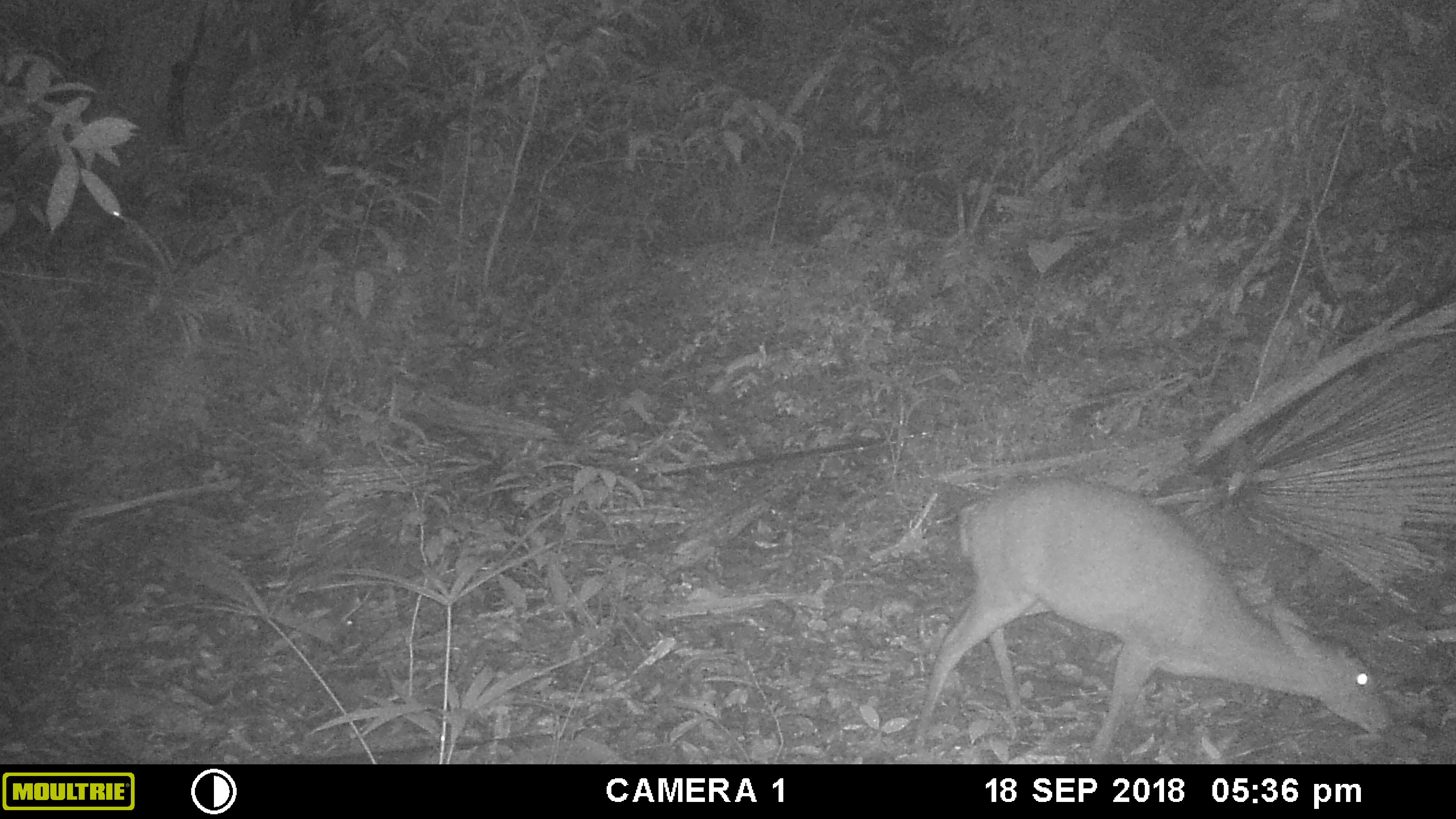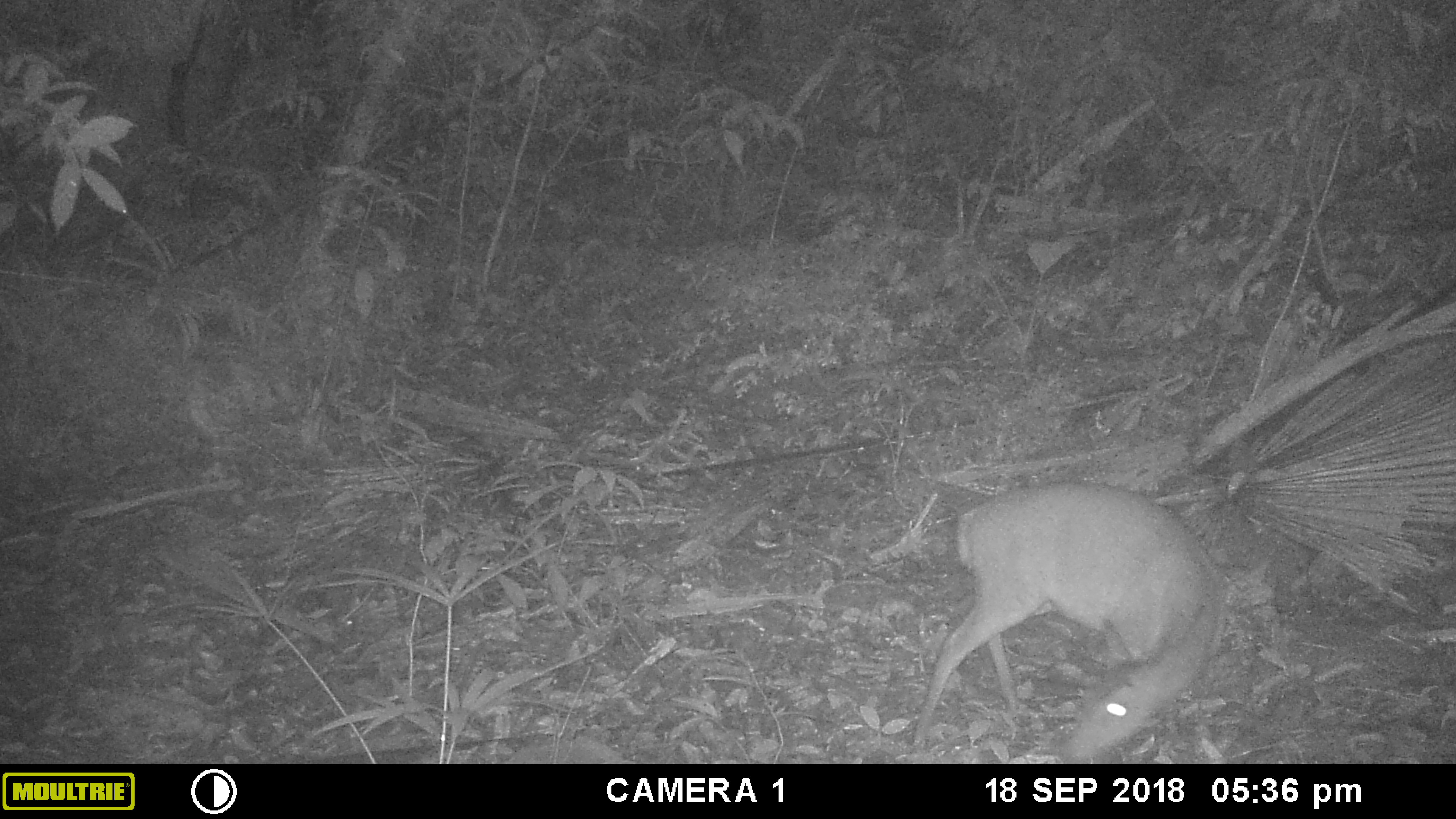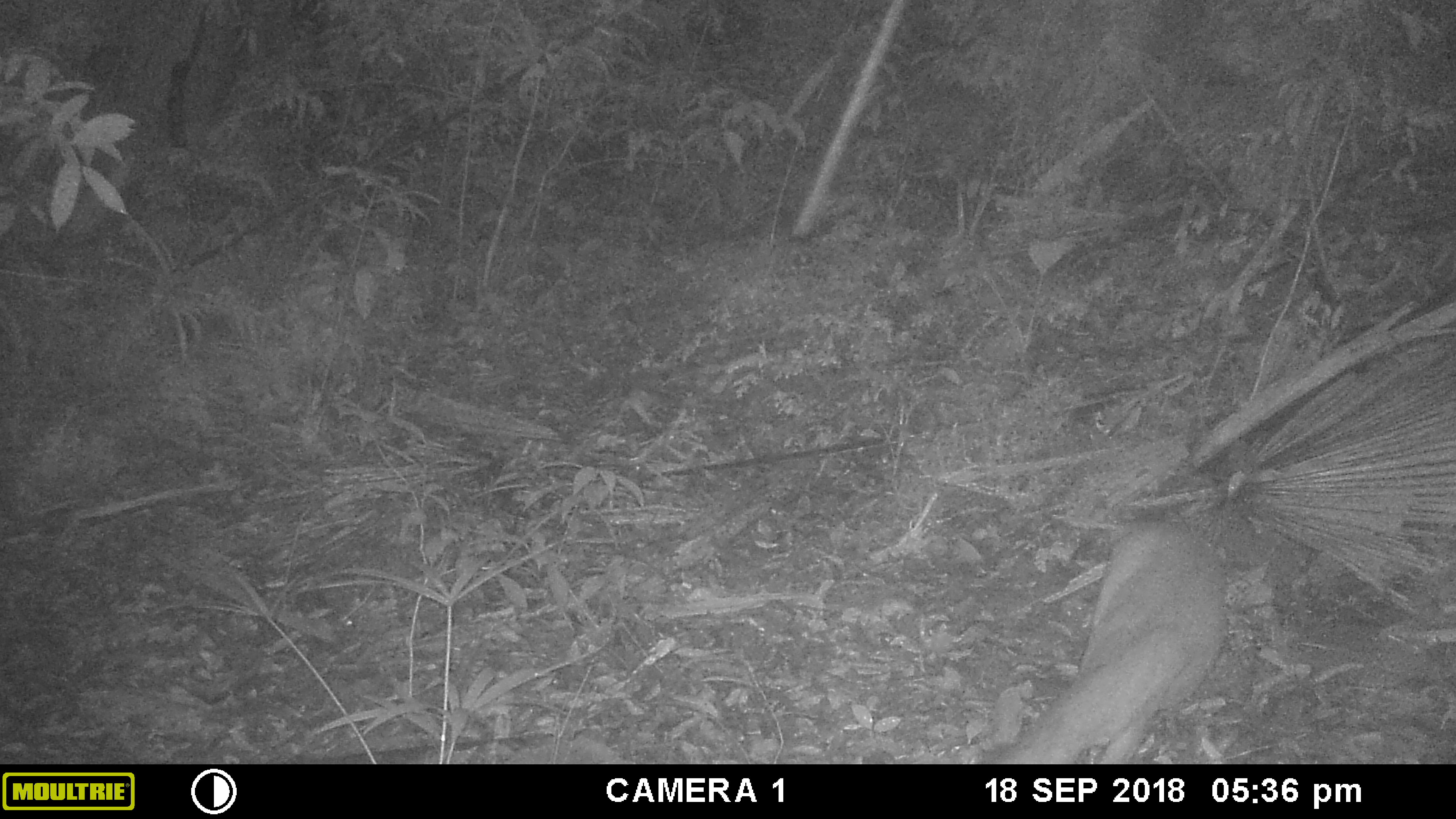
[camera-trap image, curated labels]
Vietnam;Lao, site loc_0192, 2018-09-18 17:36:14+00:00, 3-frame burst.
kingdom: Animalia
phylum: Chordata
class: Mammalia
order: Artiodactyla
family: Cervidae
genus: Muntiacus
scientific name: Muntiacus vuquangensis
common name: large-antlered muntjac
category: large antlered muntjac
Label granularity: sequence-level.